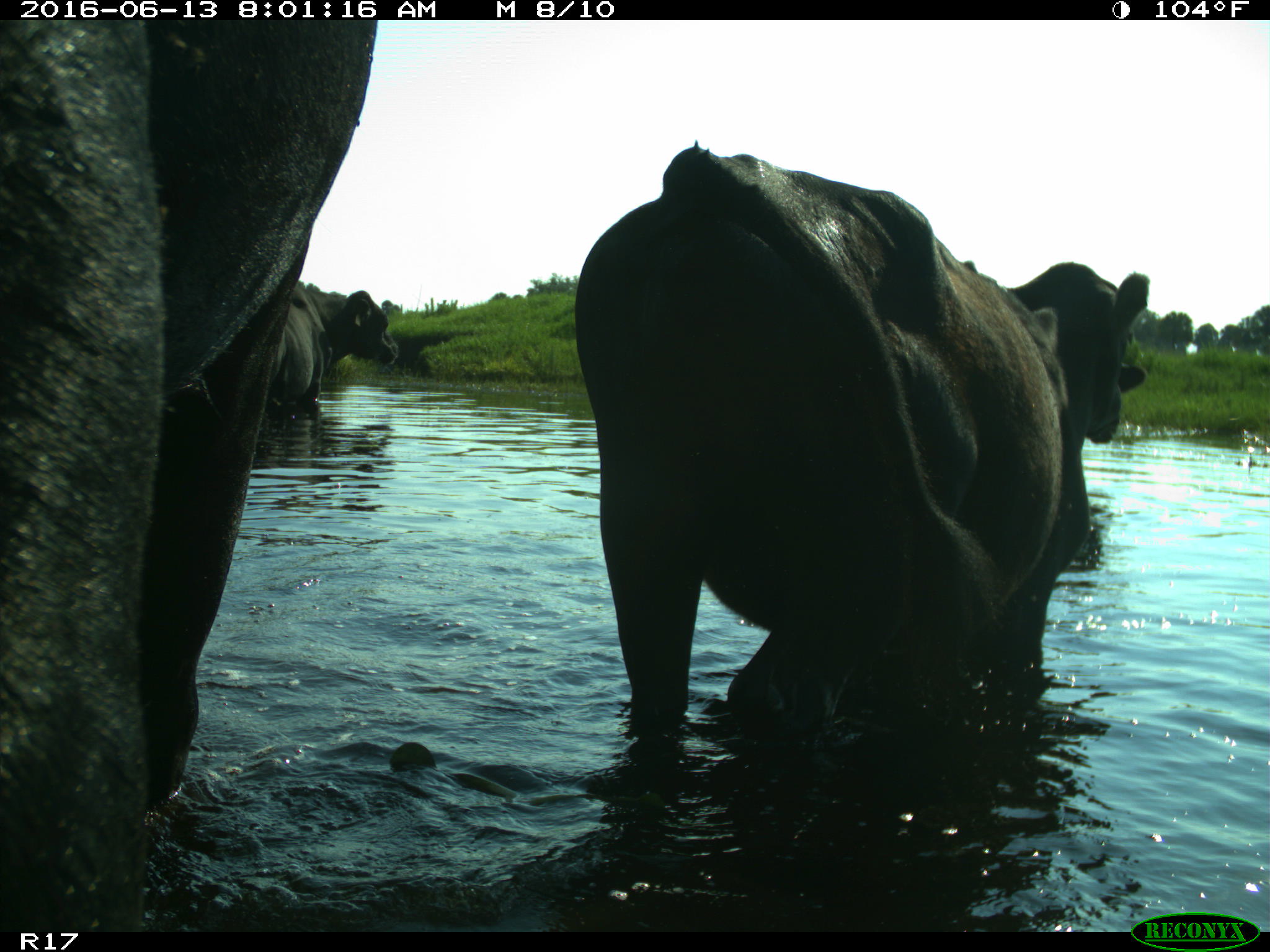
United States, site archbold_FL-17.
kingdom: Animalia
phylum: Chordata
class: Mammalia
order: Artiodactyla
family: Bovidae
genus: Bos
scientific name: Bos taurus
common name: domestic cow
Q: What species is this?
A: Bos taurus (domestic cow).